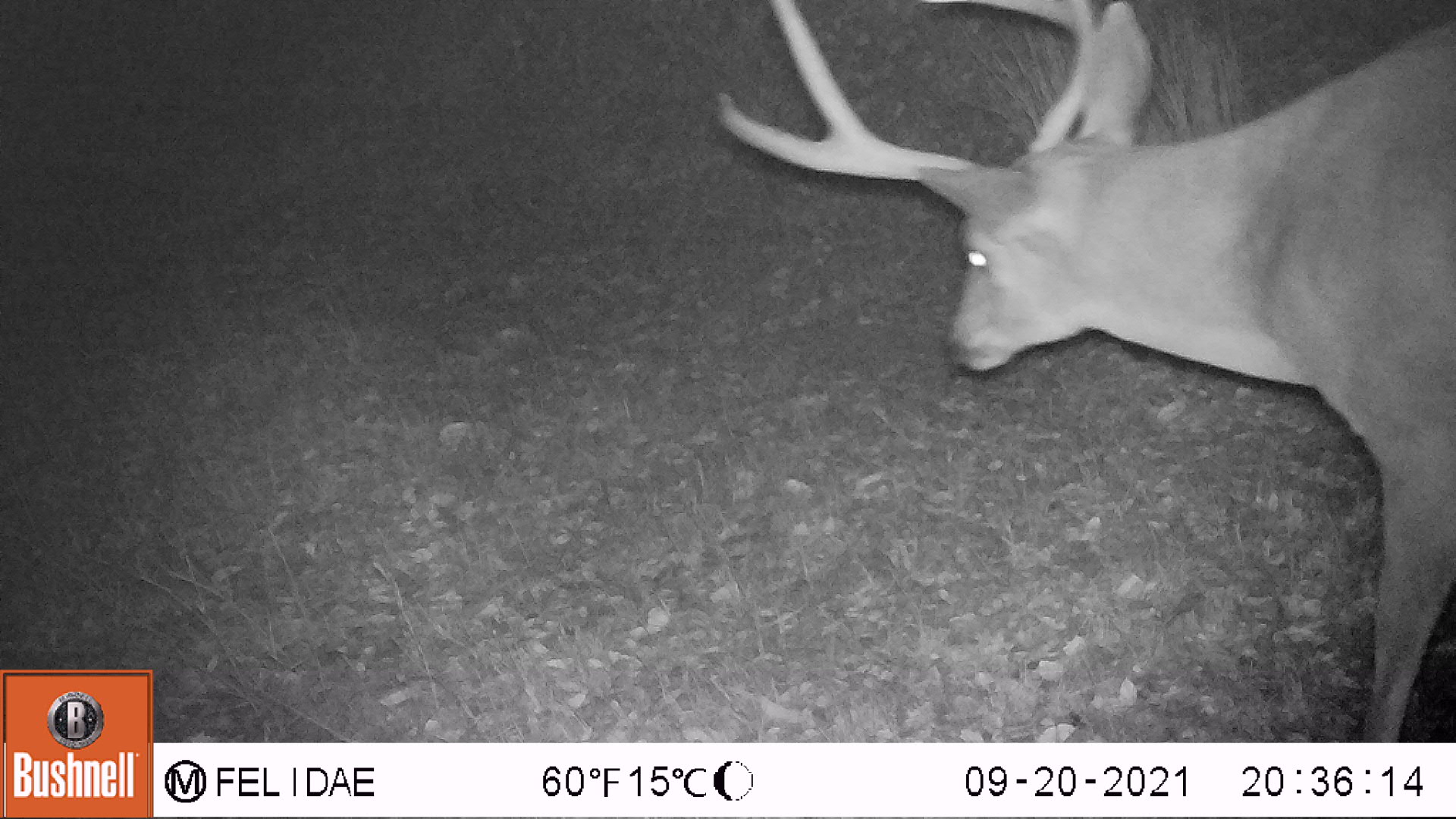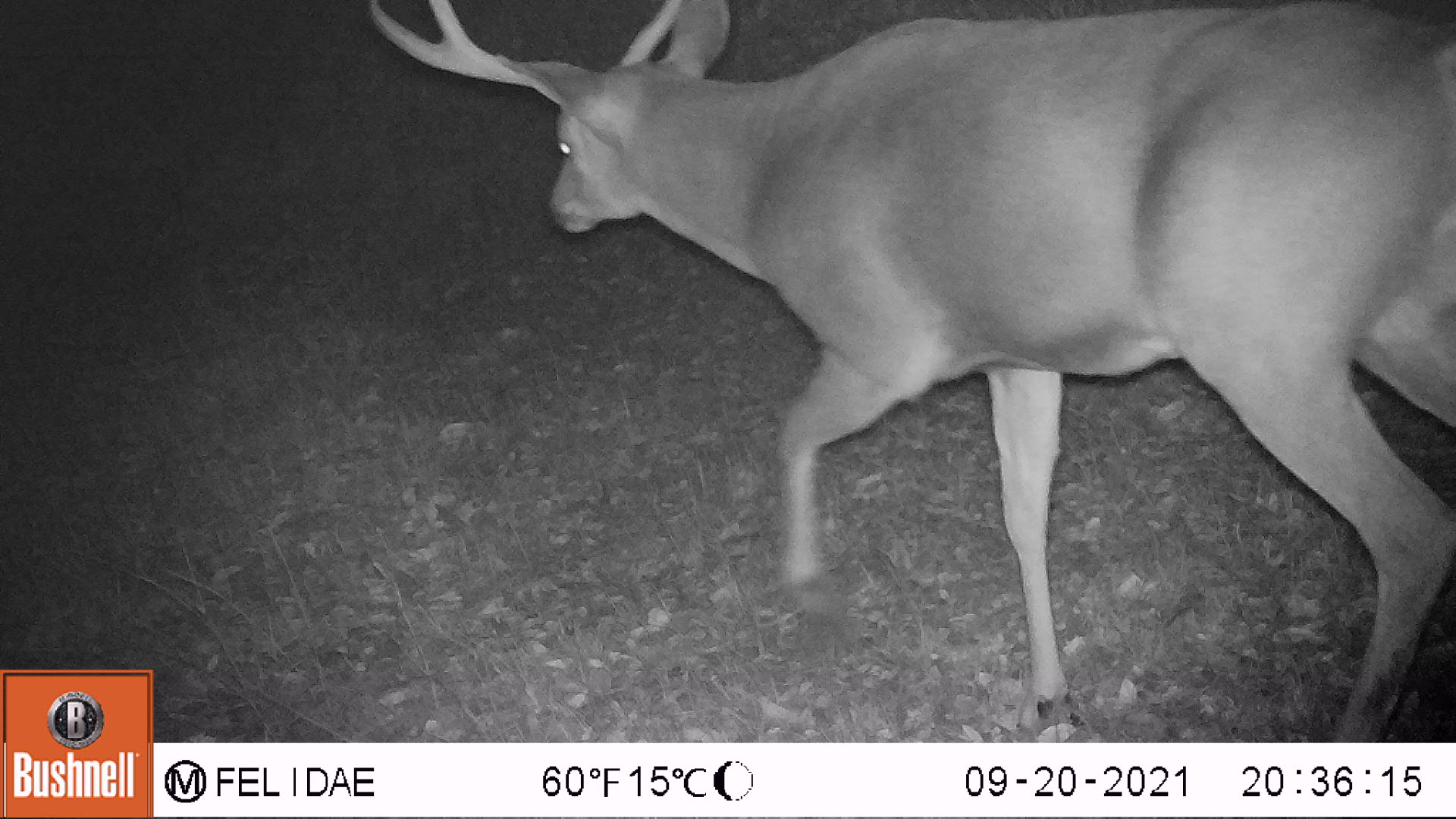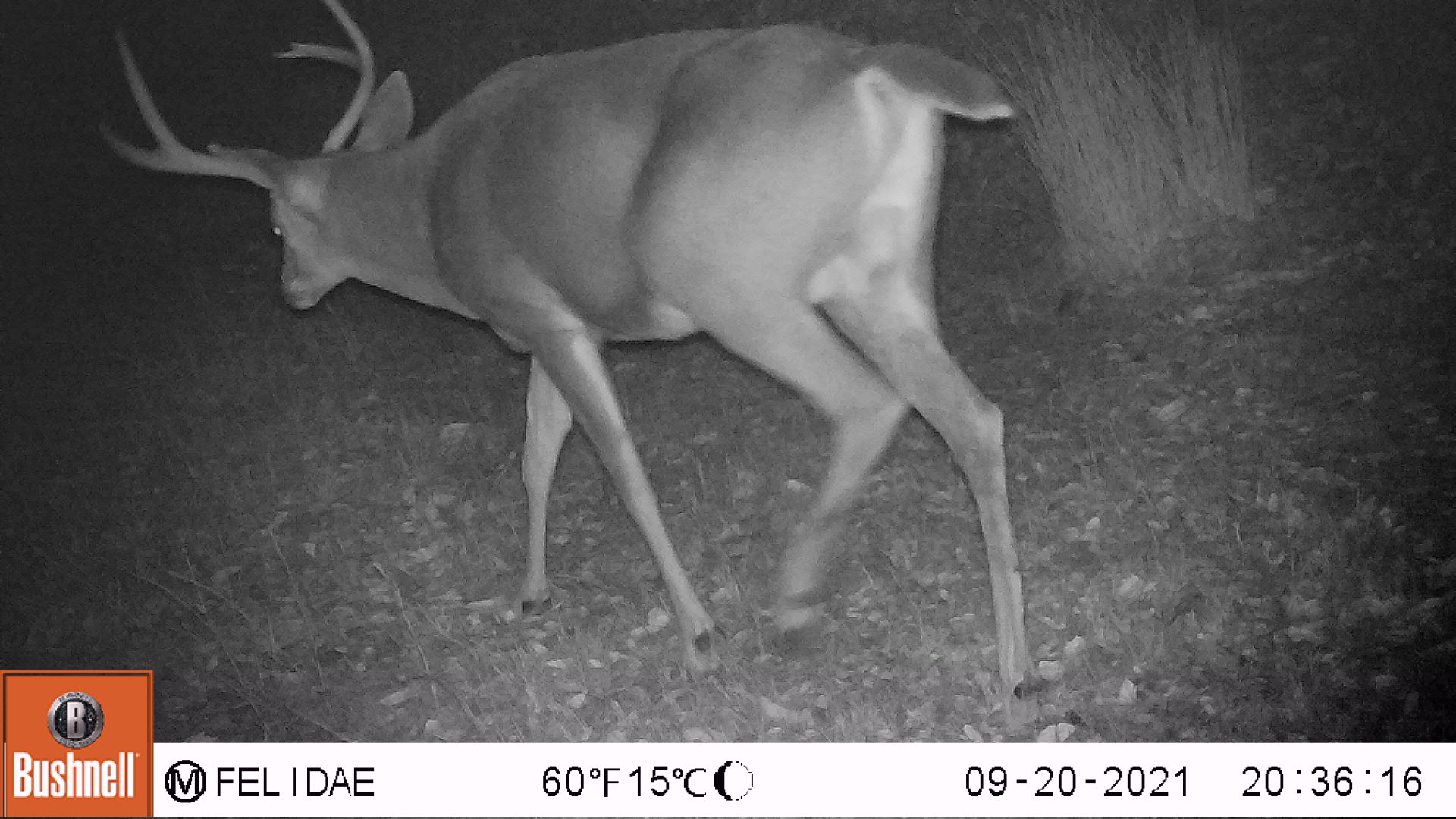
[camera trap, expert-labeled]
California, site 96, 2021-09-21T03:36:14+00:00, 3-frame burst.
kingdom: Animalia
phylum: Chordata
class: Mammalia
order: Artiodactyla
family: Cervidae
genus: Odocoileus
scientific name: Odocoileus hemionus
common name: mule deer